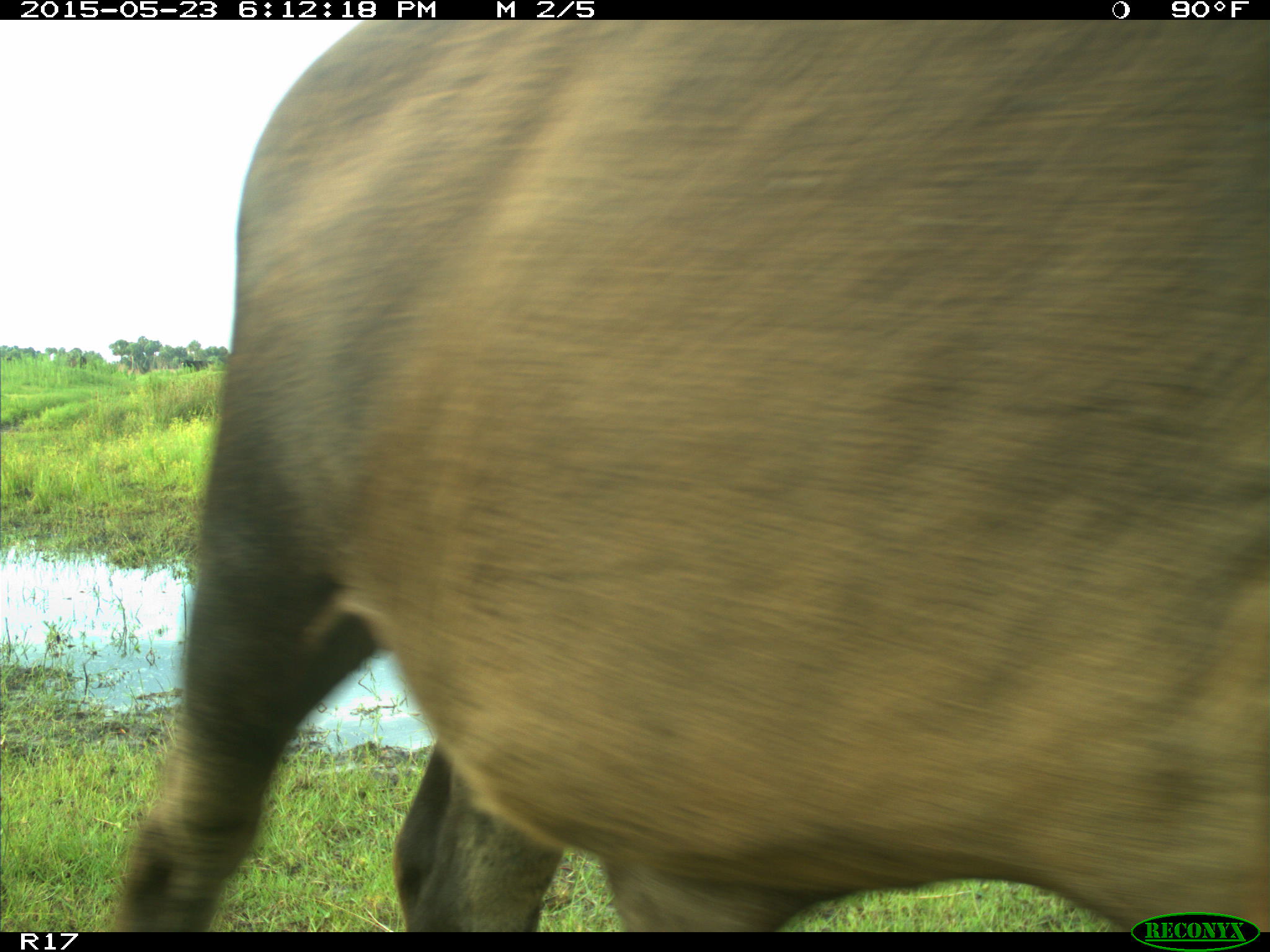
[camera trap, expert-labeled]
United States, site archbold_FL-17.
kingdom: Animalia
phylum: Chordata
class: Mammalia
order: Artiodactyla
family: Bovidae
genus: Bos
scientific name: Bos taurus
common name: domestic cow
Bos taurus (domestic cow).